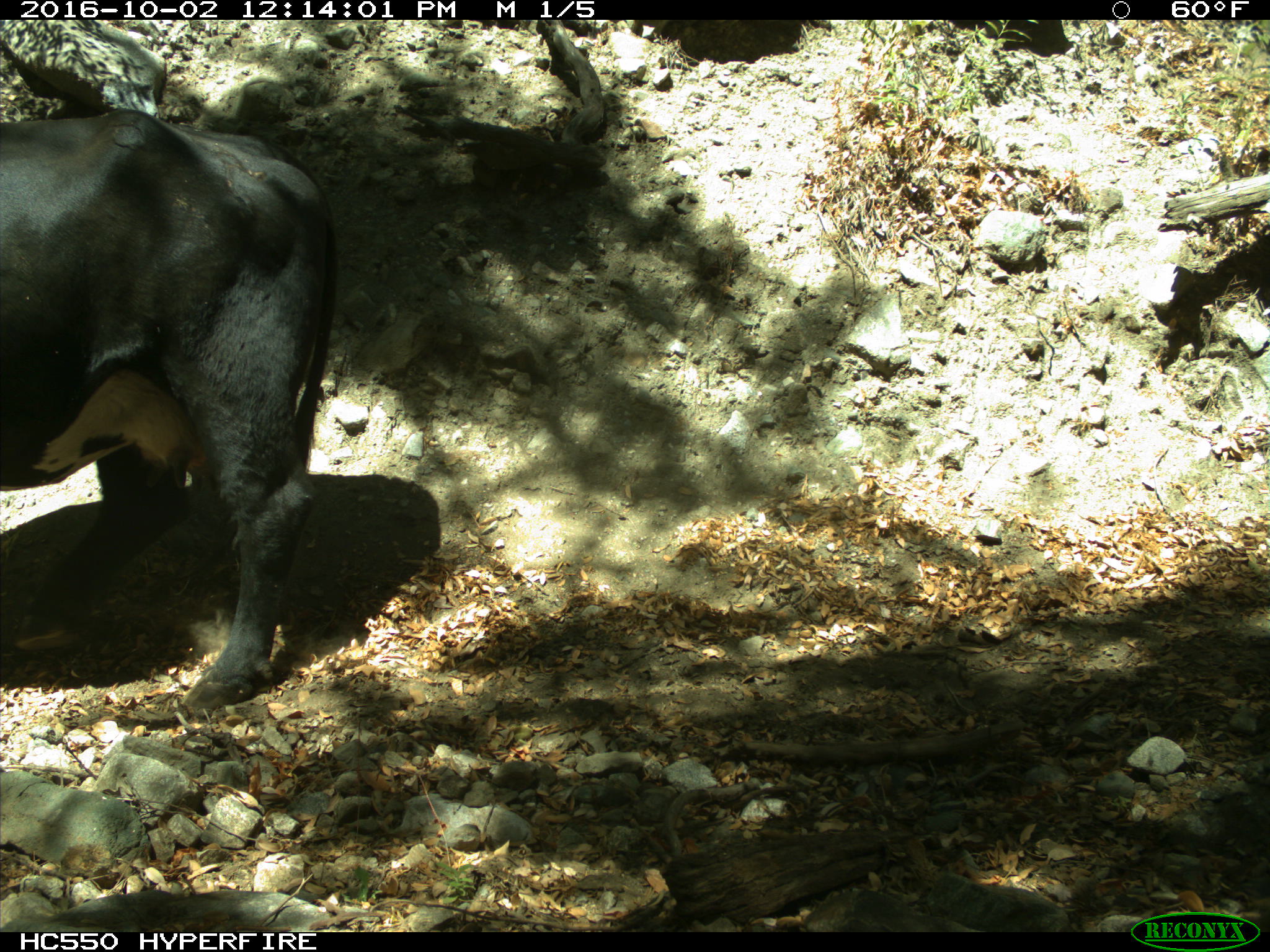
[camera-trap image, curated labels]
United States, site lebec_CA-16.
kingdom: Animalia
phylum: Chordata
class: Mammalia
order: Artiodactyla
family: Bovidae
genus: Bos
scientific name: Bos taurus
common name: domestic cow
Bos taurus (domestic cow).